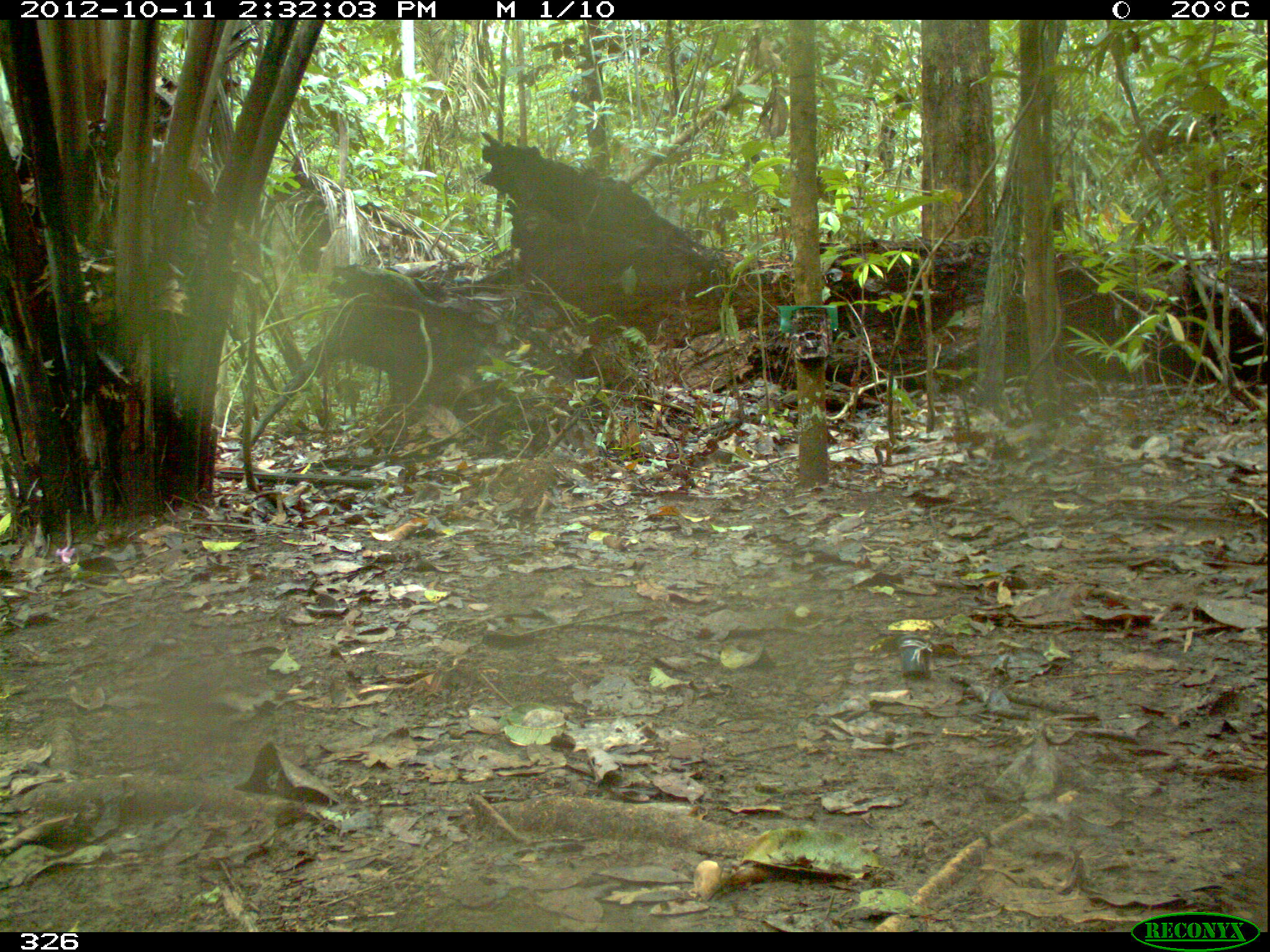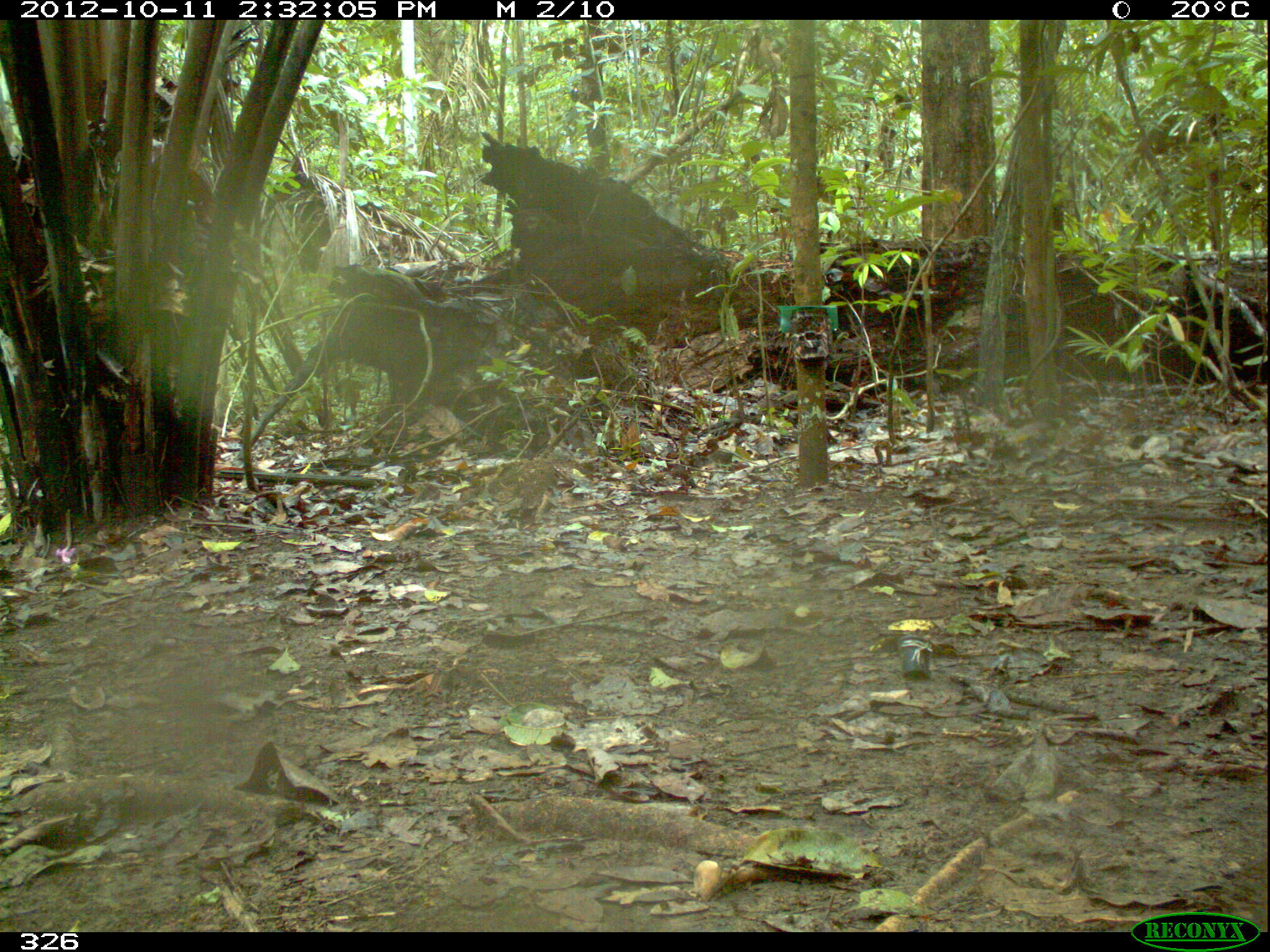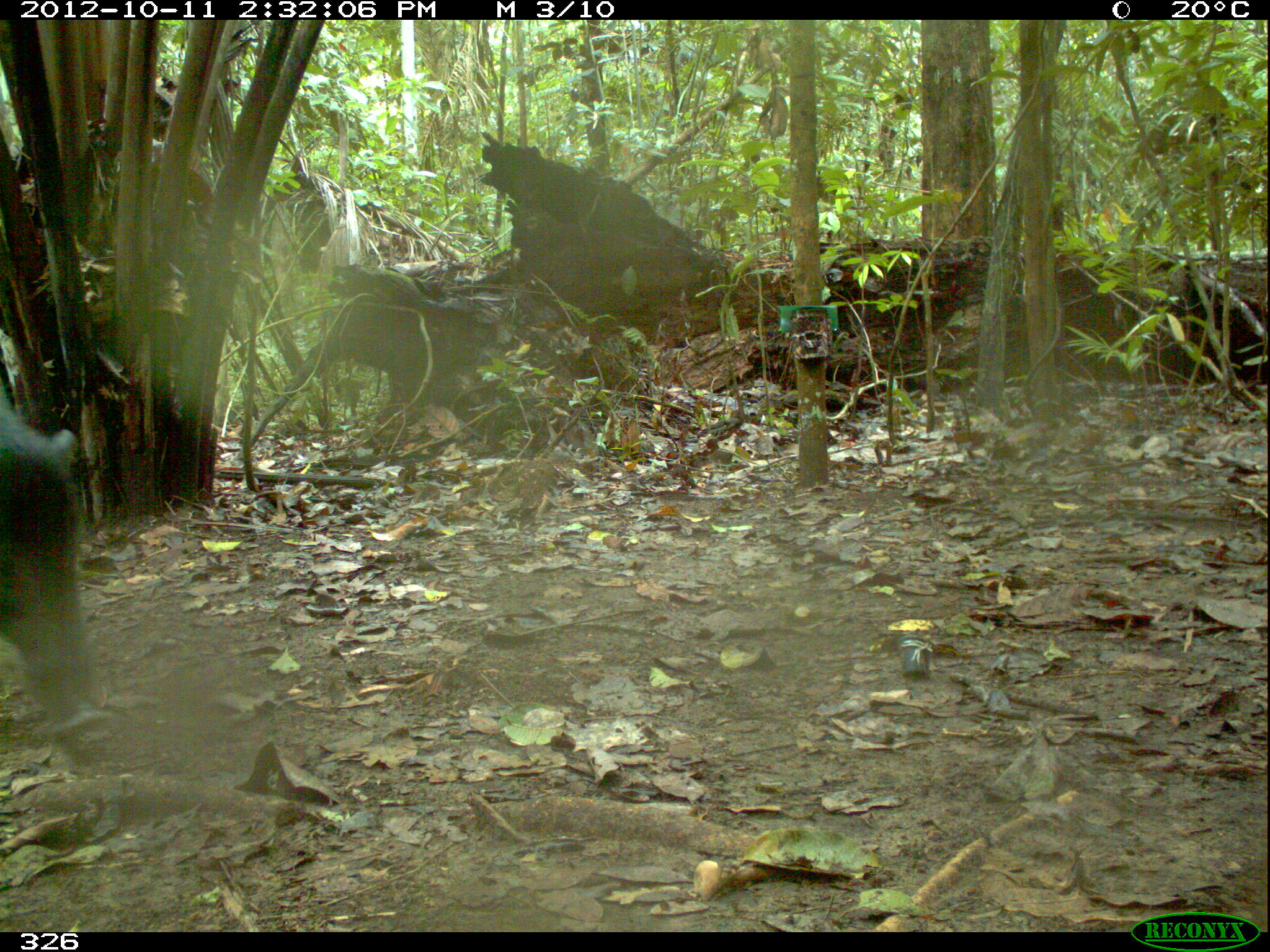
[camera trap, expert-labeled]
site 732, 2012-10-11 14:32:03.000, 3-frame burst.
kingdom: Animalia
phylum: Chordata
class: Mammalia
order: Artiodactyla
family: Tayassuidae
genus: Tayassu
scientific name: Tayassu pecari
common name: white-lipped peccary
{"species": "Tayassu pecari (white-lipped peccary)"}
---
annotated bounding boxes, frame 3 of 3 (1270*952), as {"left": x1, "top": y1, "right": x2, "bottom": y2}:
tayassu pecari: {"left": 0, "top": 378, "right": 105, "bottom": 732}